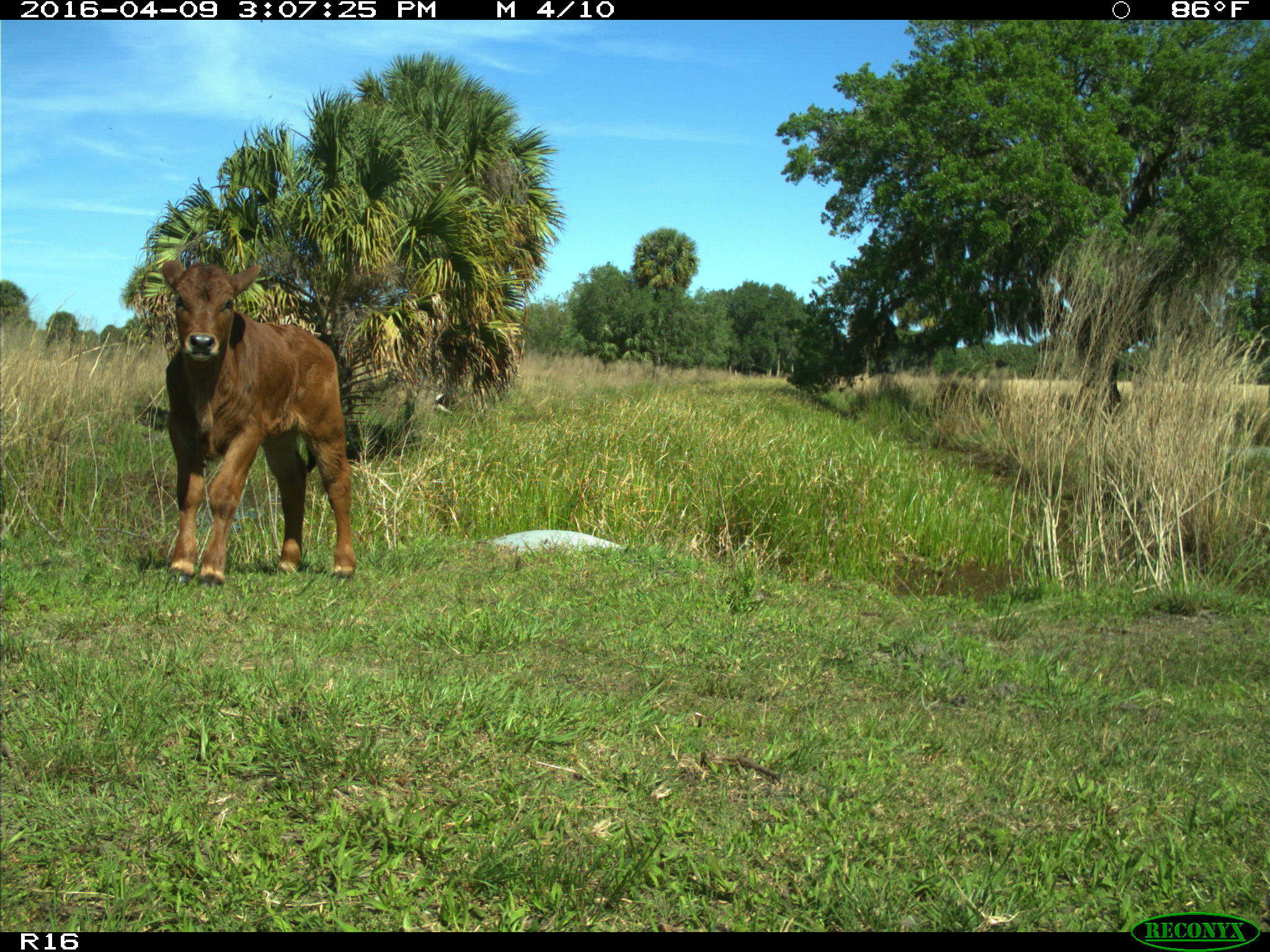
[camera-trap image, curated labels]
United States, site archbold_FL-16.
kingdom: Animalia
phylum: Chordata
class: Mammalia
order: Artiodactyla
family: Bovidae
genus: Bos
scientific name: Bos taurus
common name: domestic cow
Bos taurus (domestic cow).